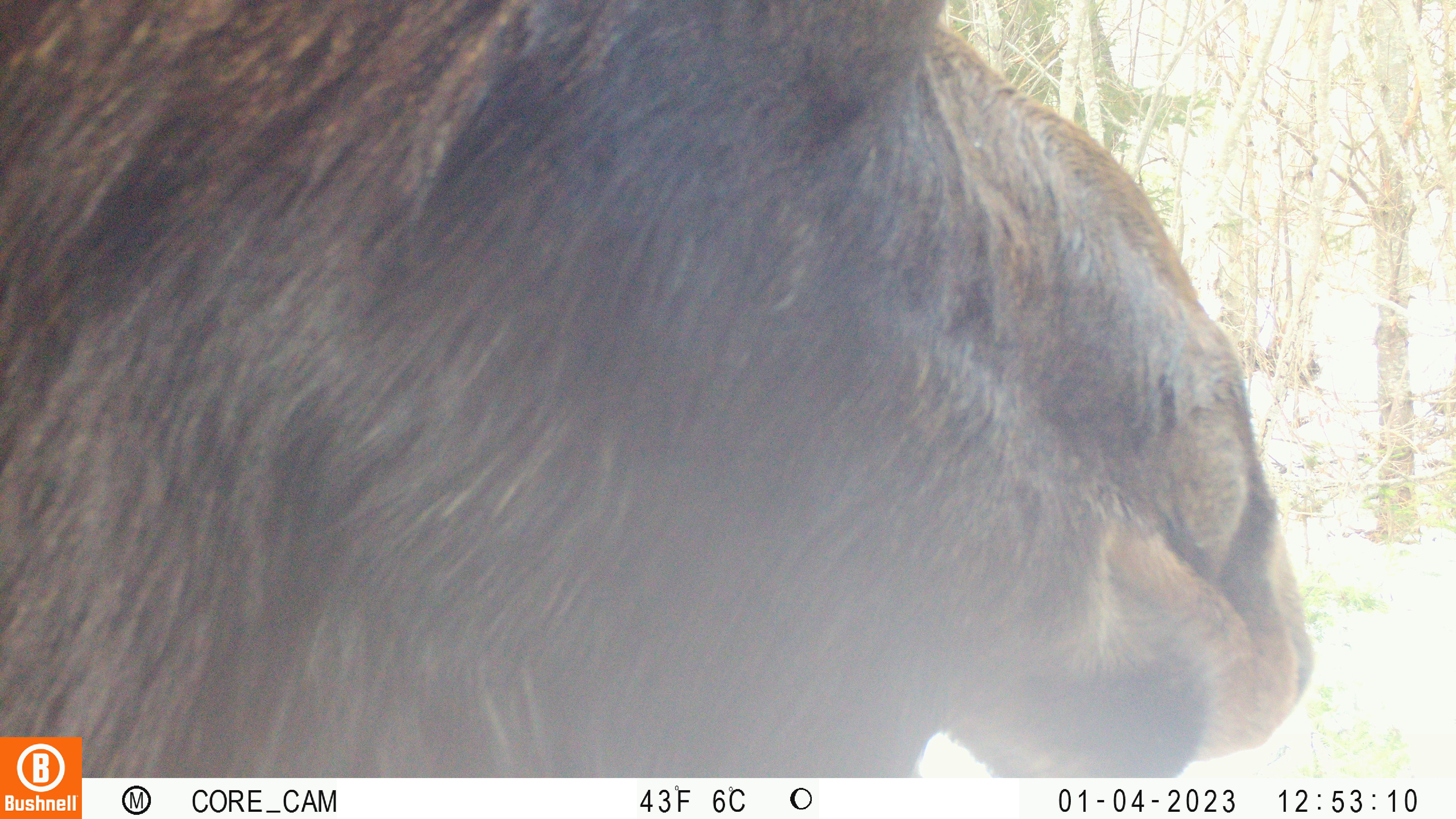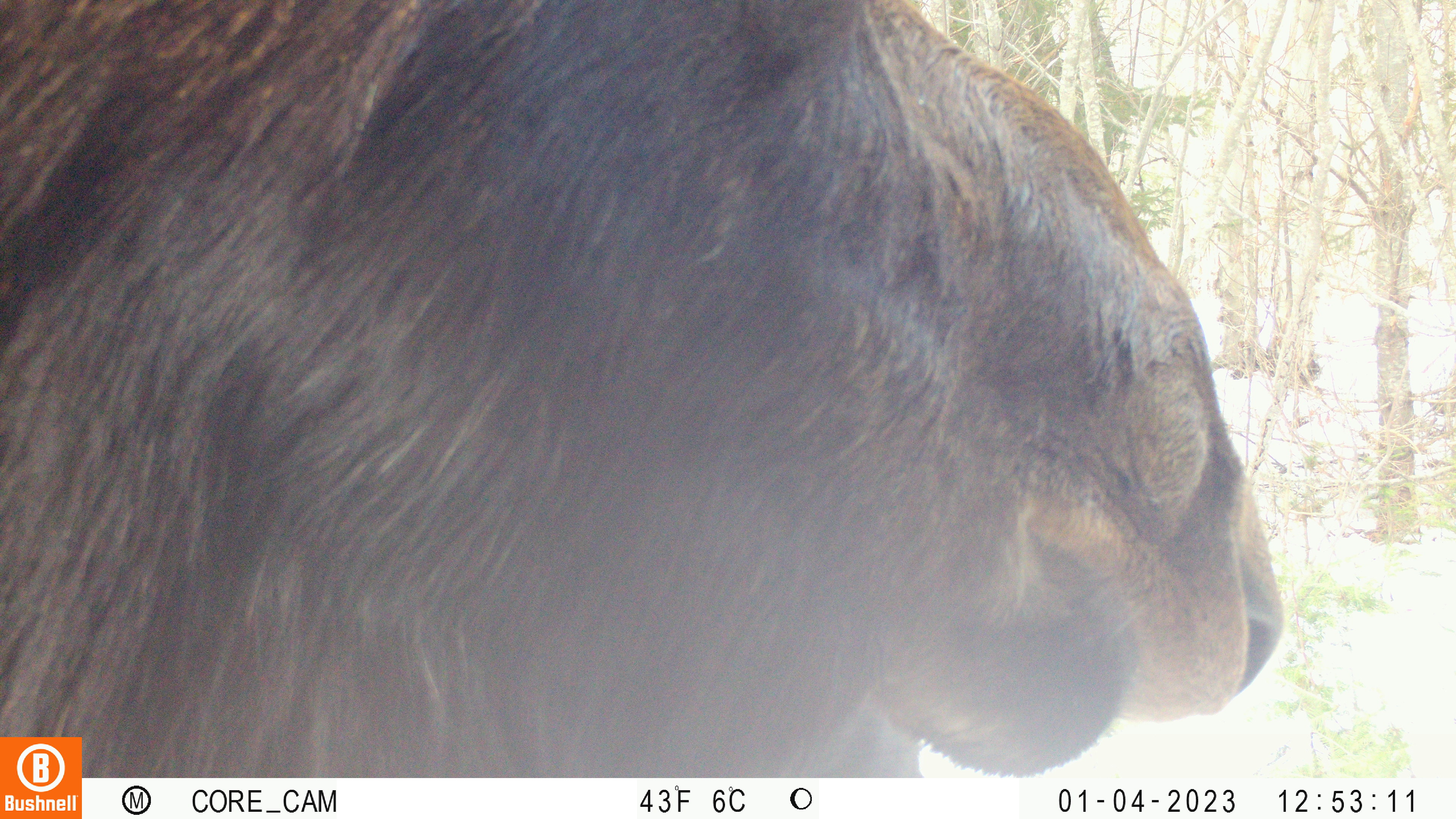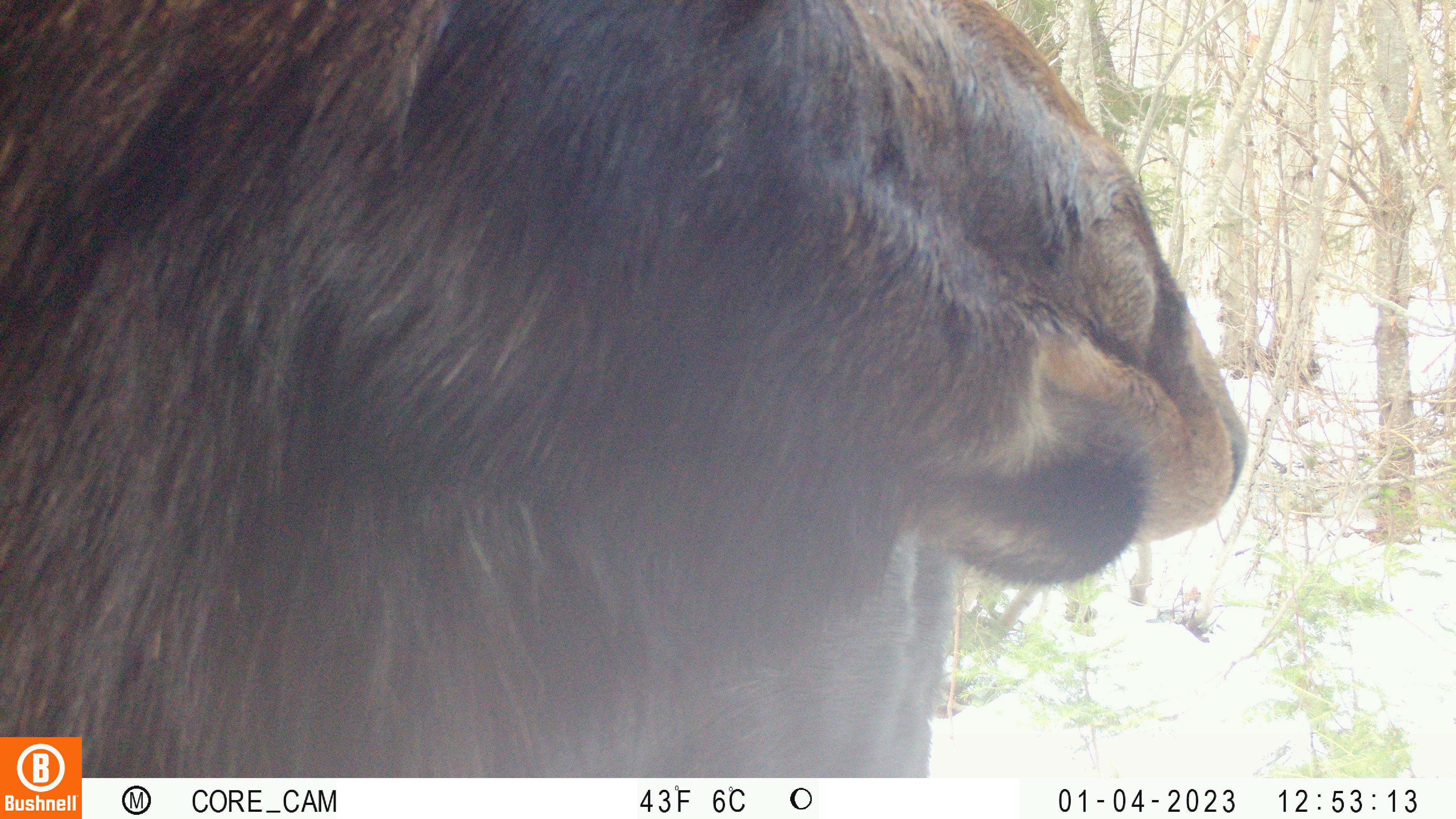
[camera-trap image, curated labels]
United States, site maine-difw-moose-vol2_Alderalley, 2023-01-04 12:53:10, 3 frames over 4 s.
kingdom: Animalia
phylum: Chordata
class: Mammalia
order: Artiodactyla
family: Cervidae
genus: Alces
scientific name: Alces alces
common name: moose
Moose (Alces alces).